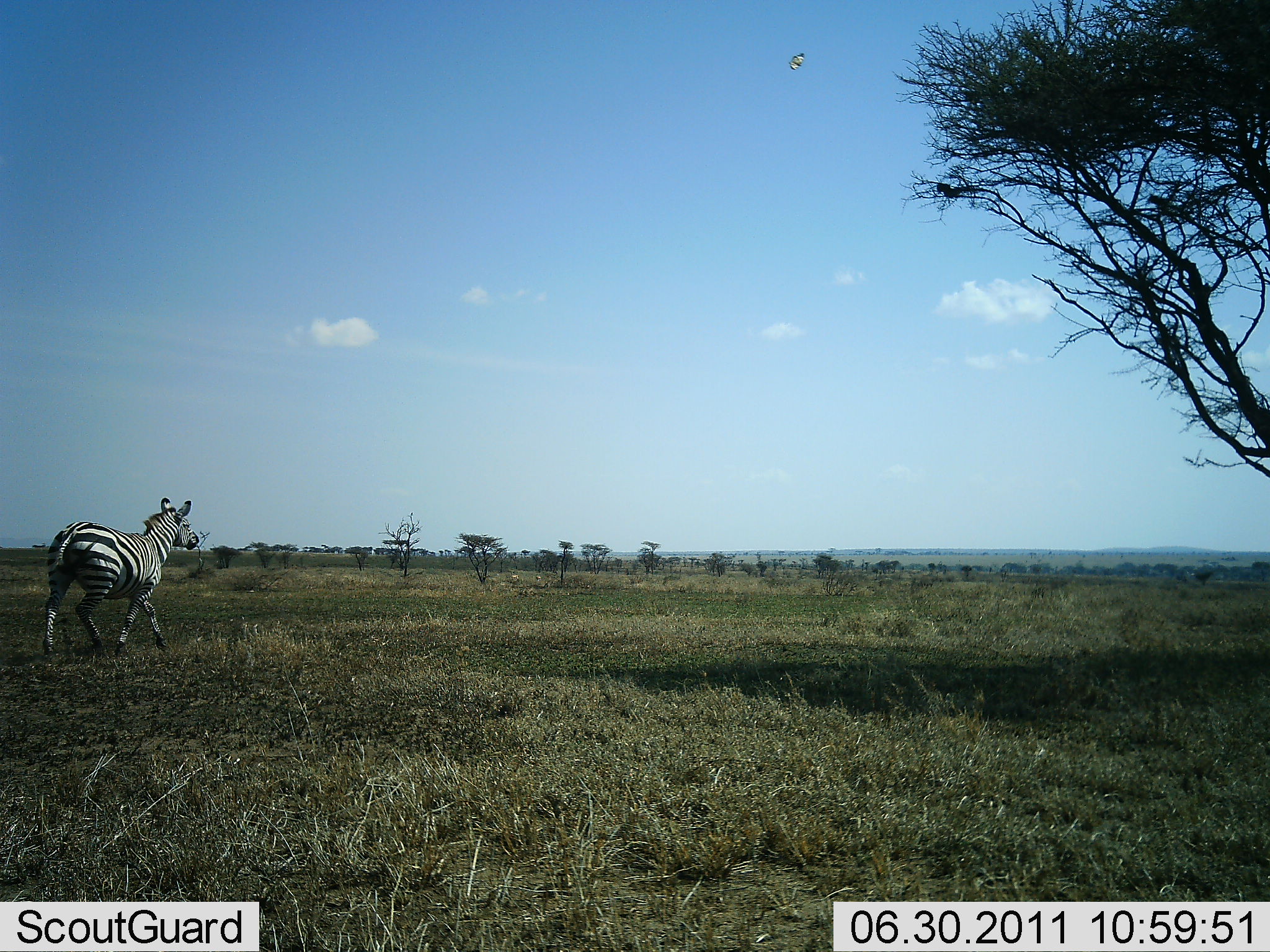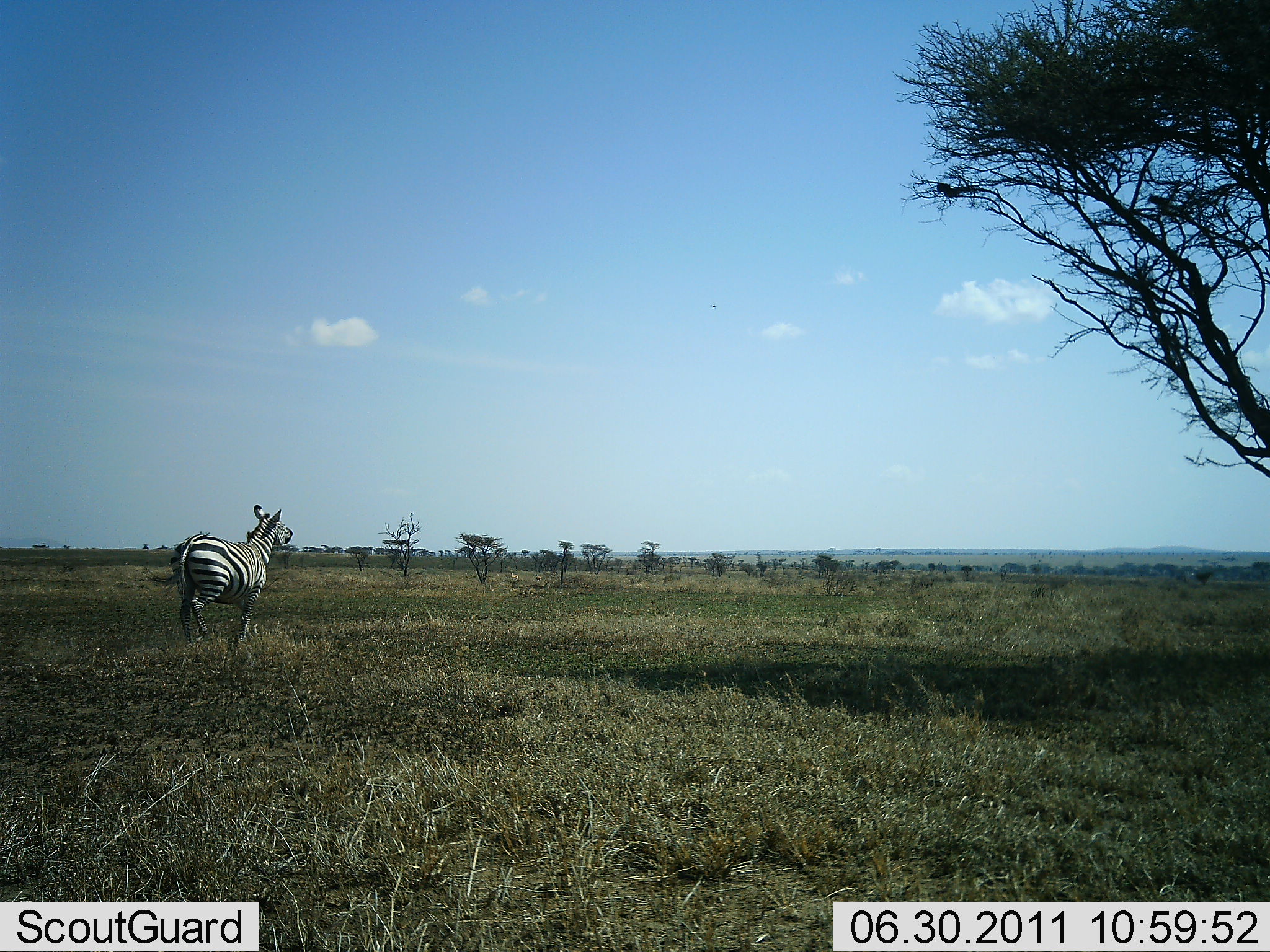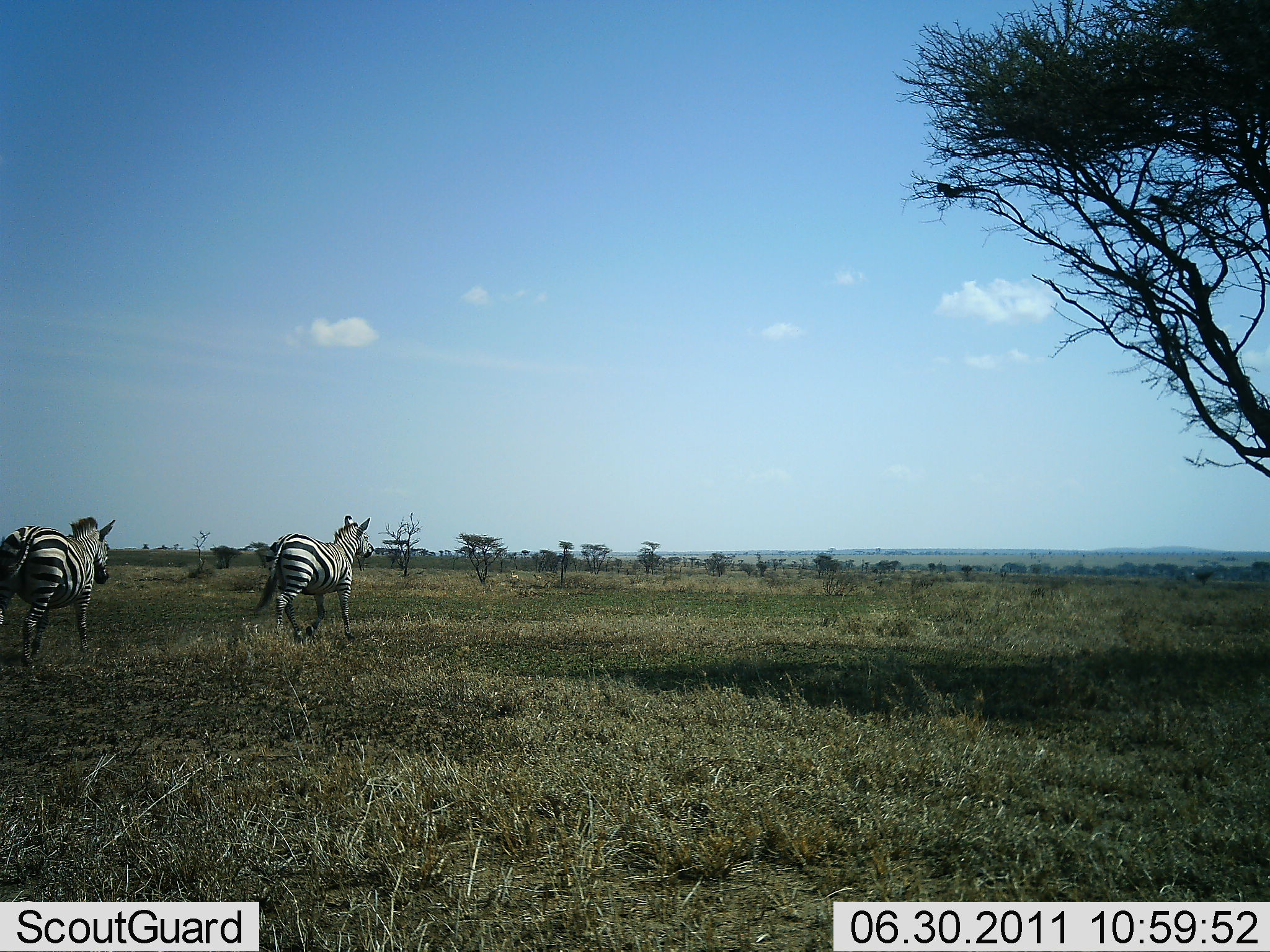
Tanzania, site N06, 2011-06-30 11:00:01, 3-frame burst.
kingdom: Animalia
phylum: Chordata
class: Mammalia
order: Perissodactyla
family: Equidae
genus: Equus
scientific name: Equus quagga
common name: plains zebra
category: zebra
Zebra (plains zebra) (Equus quagga), count 2. Behavior (volunteer vote fractions): standing 7%, resting 0%, moving 100%, interacting 0%. Young present (vote fraction): 0%. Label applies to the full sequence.